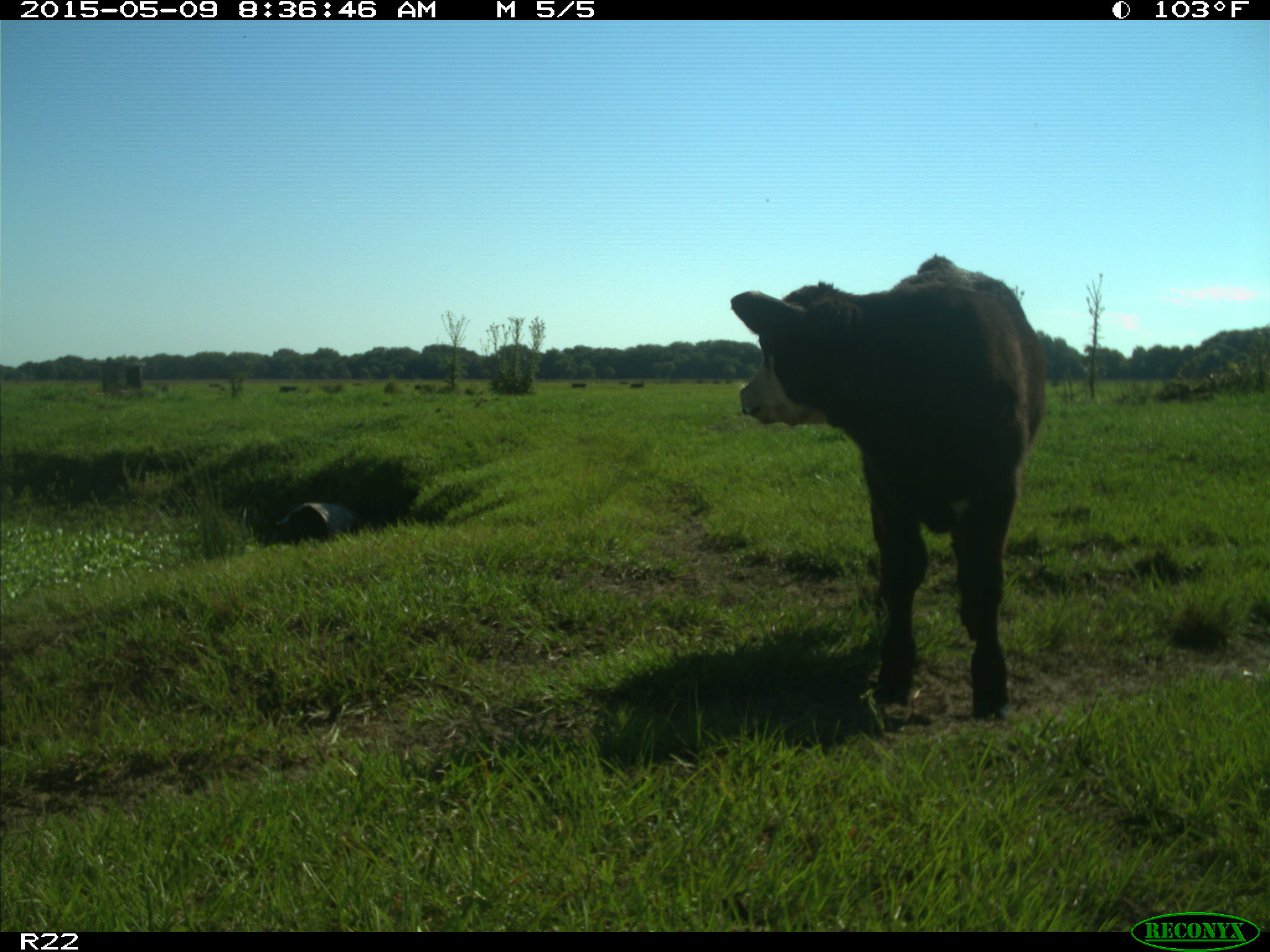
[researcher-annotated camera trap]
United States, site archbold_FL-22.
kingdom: Animalia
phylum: Chordata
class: Mammalia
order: Artiodactyla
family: Bovidae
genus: Bos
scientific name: Bos taurus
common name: domestic cow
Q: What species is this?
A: Bos taurus (domestic cow).